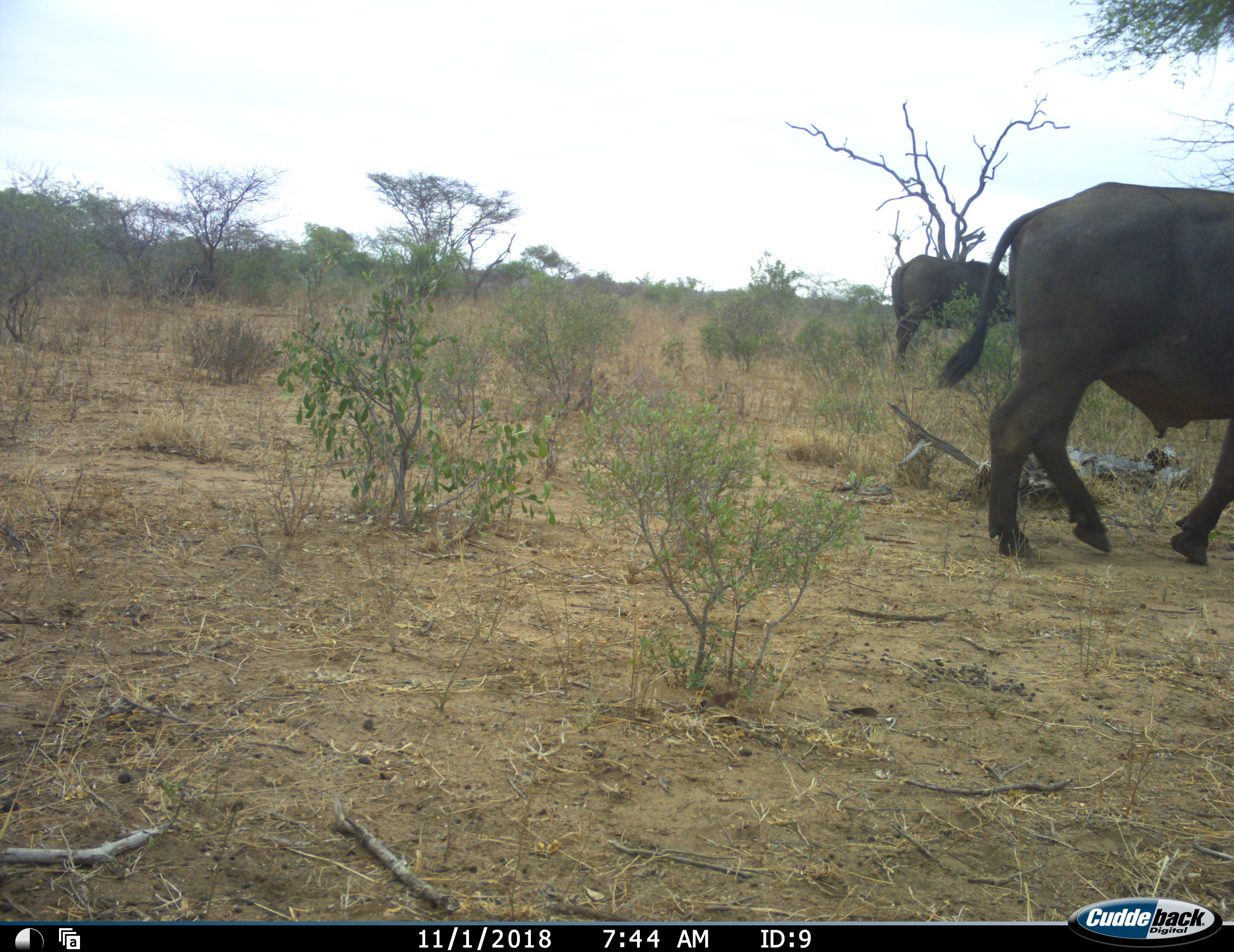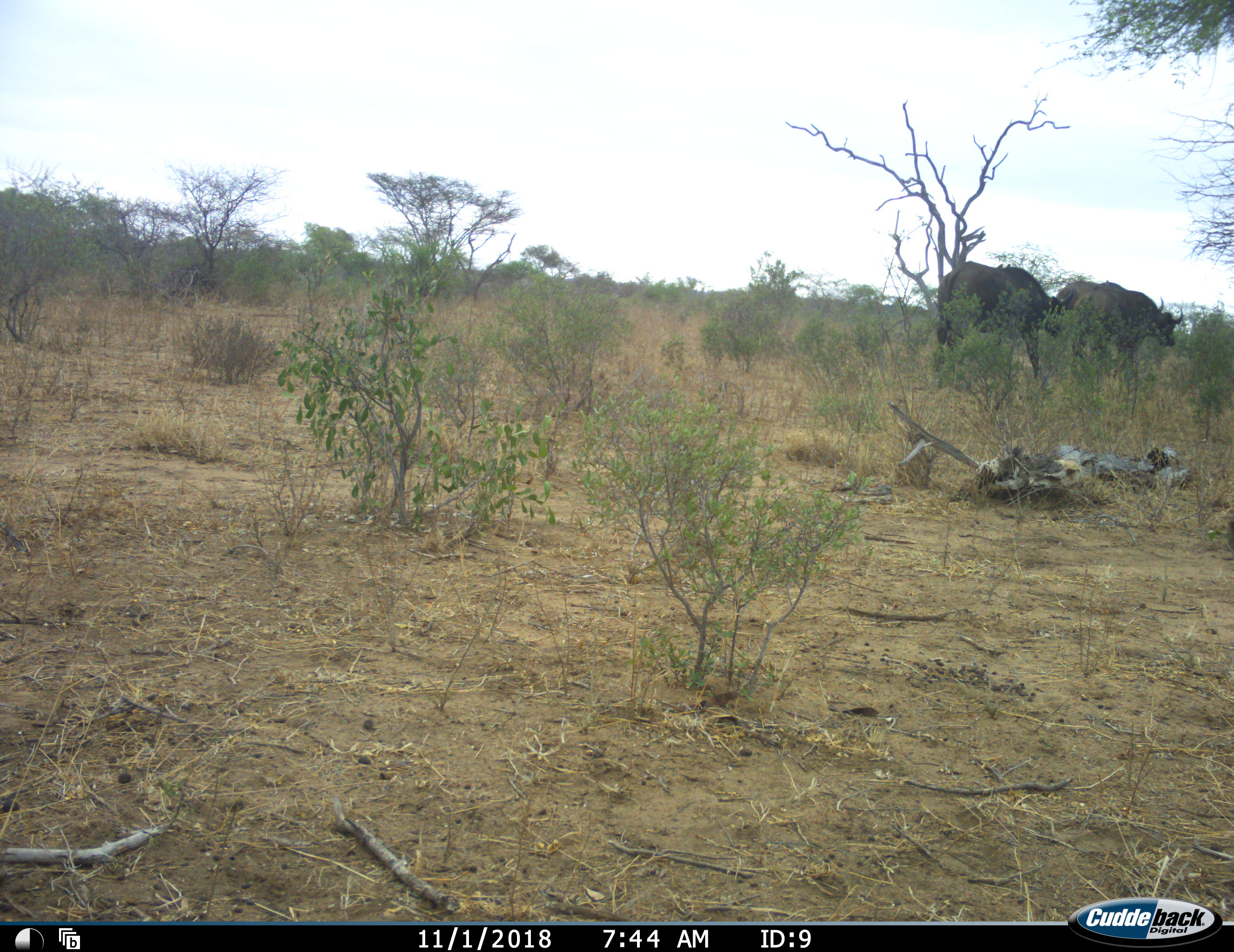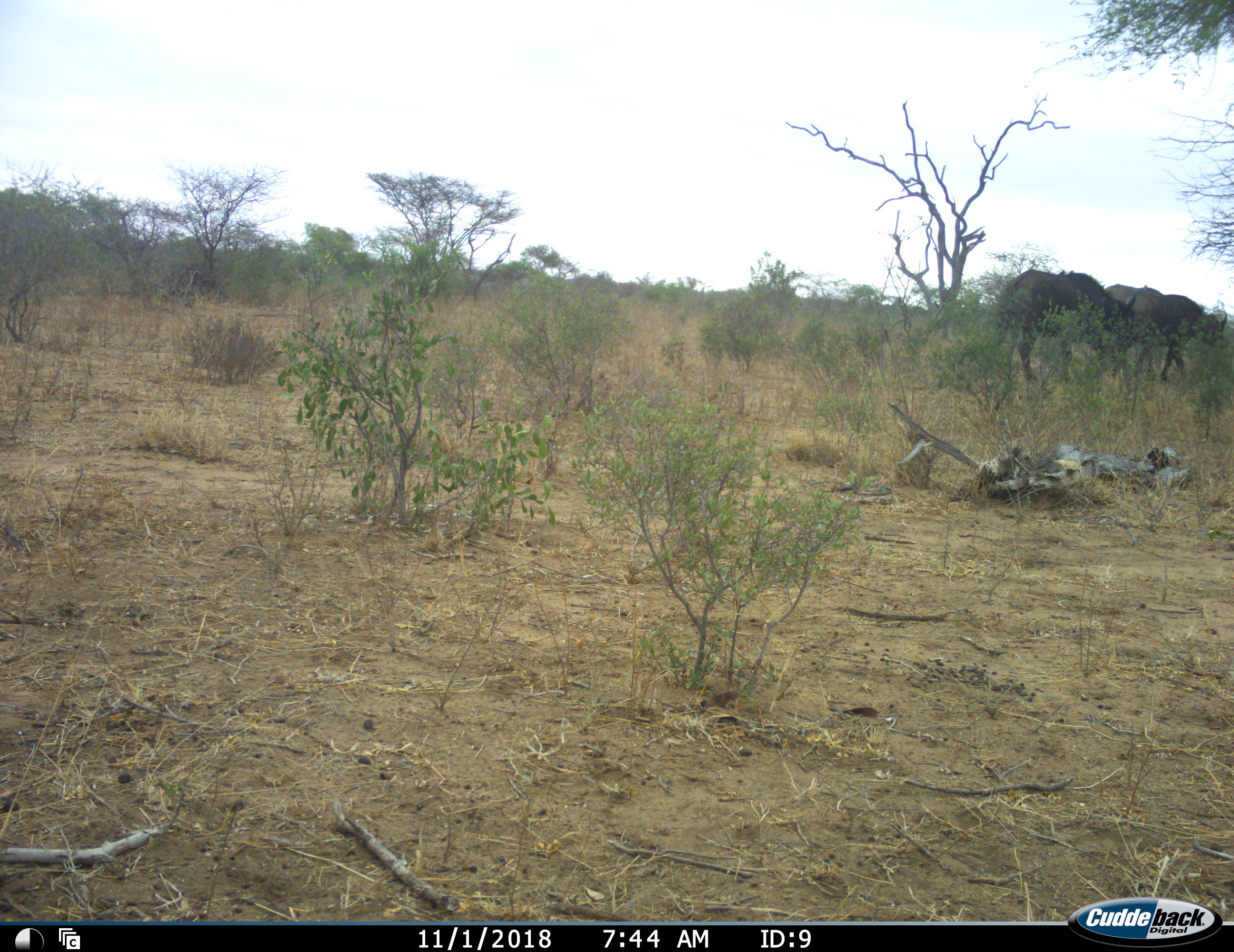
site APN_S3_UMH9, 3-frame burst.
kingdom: Animalia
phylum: Chordata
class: Mammalia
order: Artiodactyla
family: Bovidae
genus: Syncerus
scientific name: Syncerus caffer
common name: african buffalo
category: buffalo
Buffalo (african buffalo) (Syncerus caffer), count 3. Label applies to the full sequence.